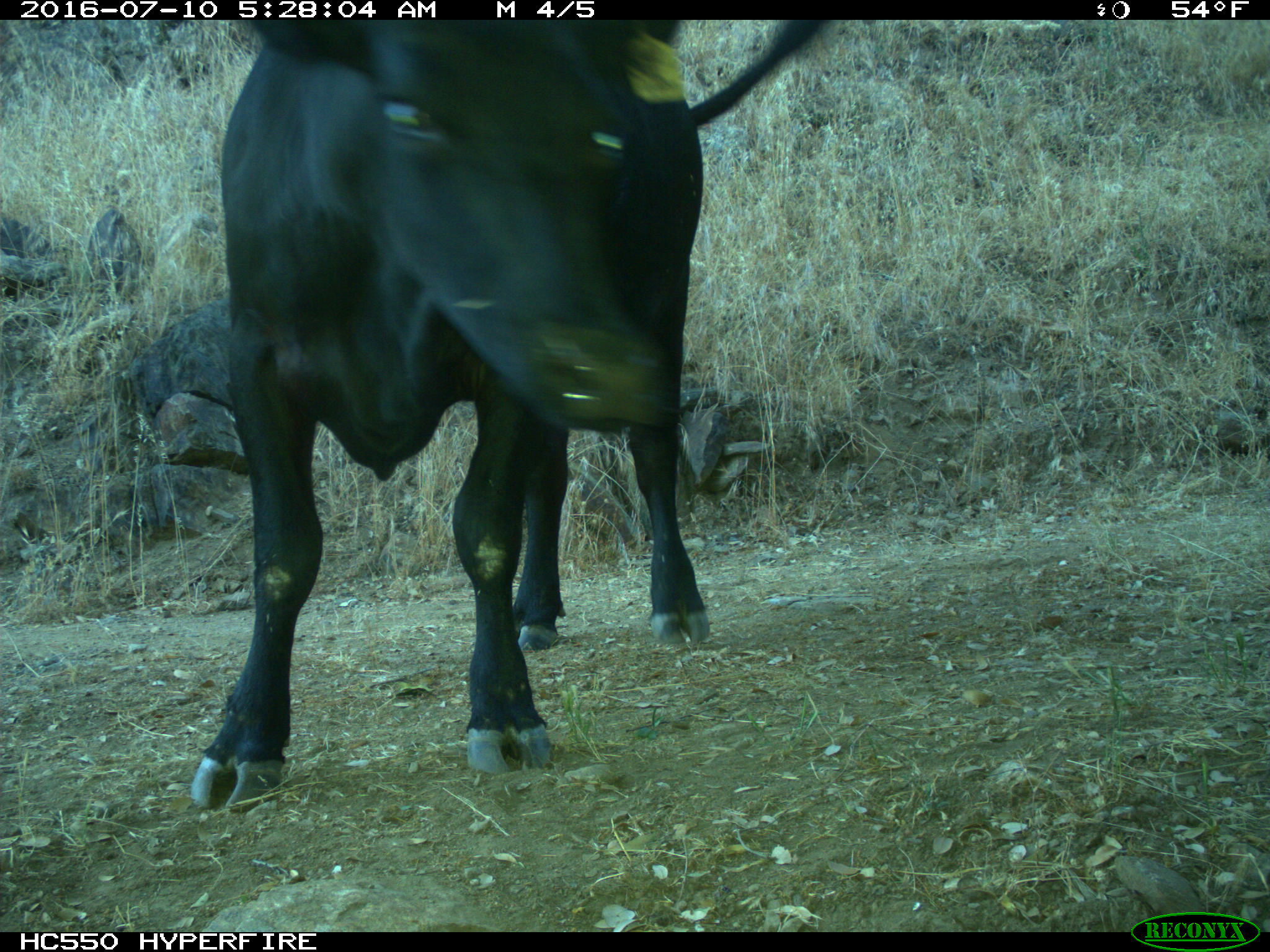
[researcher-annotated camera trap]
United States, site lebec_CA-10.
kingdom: Animalia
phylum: Chordata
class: Mammalia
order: Artiodactyla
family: Bovidae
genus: Bos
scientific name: Bos taurus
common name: domestic cow